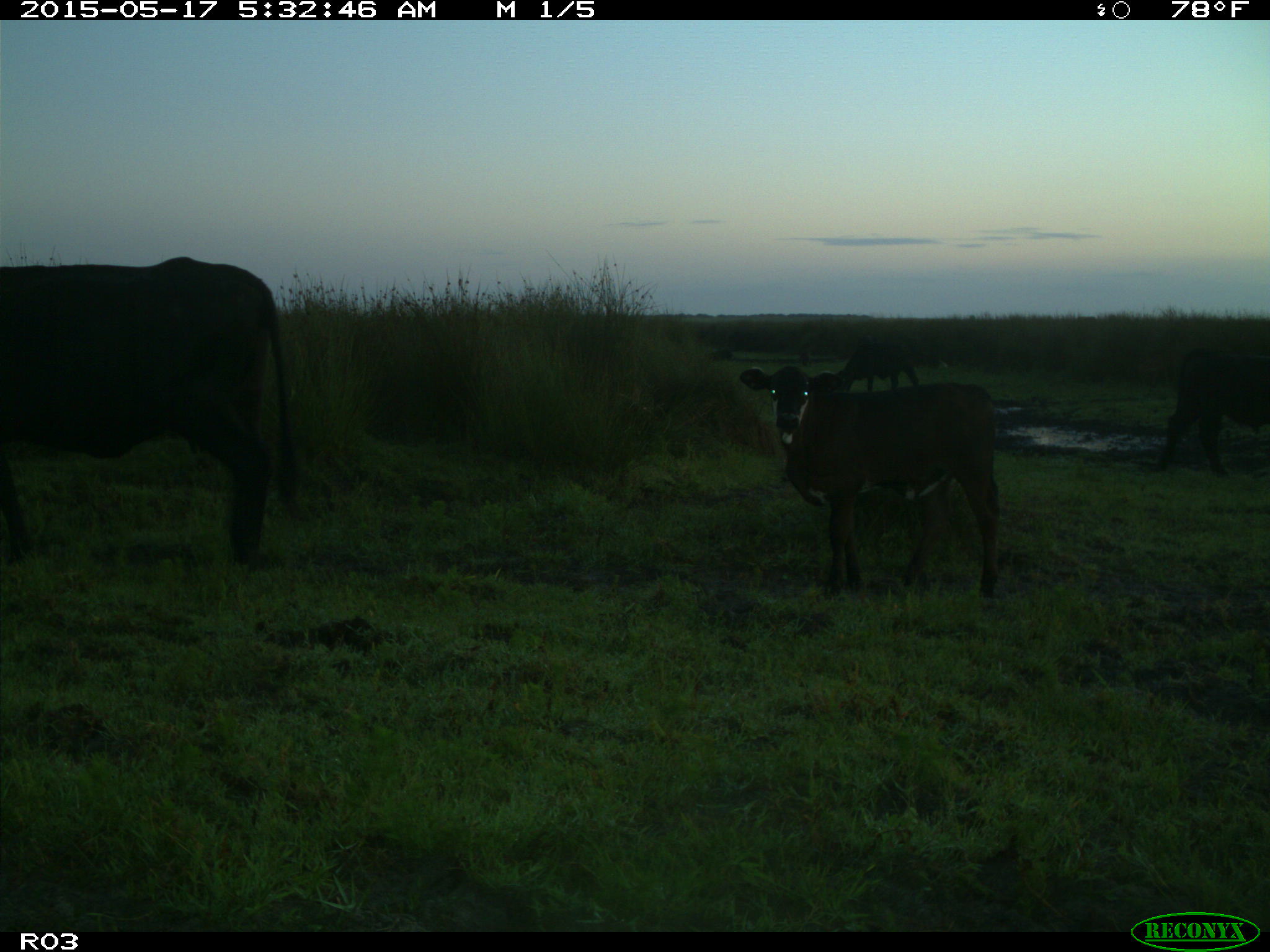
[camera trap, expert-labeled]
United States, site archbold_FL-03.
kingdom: Animalia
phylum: Chordata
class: Mammalia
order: Artiodactyla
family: Suidae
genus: Sus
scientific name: Sus scrofa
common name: wild boar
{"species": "Sus scrofa (wild boar)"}